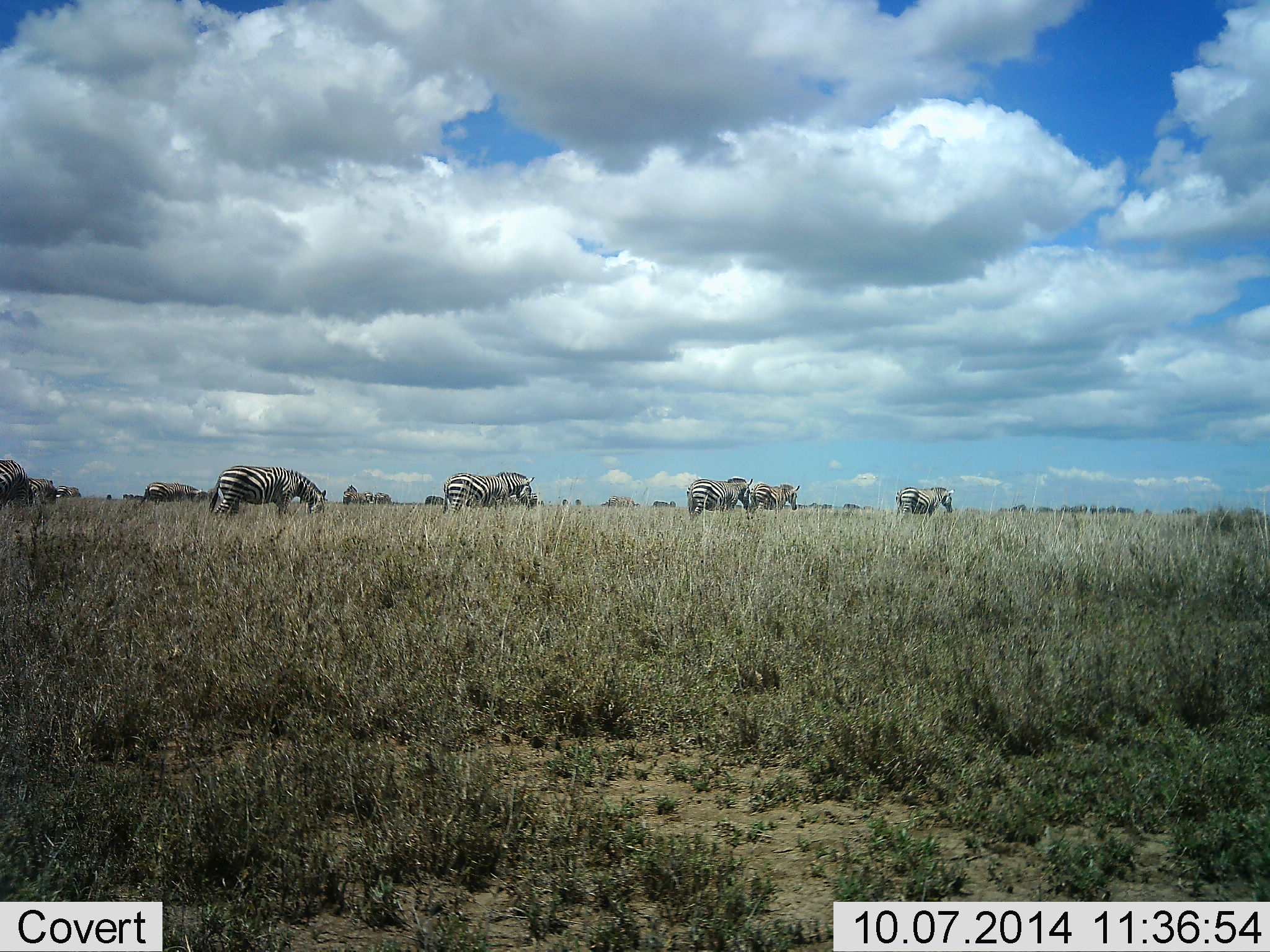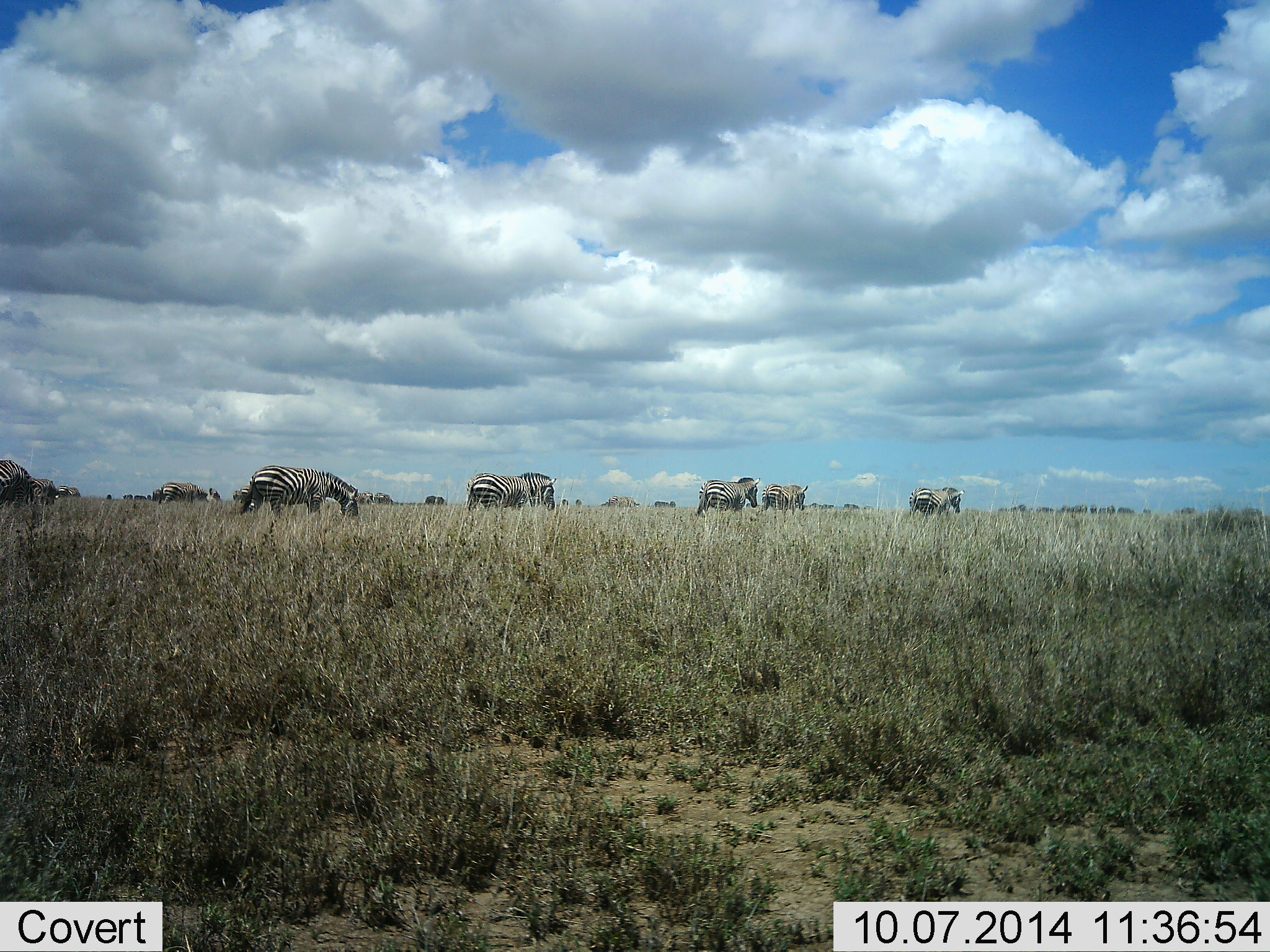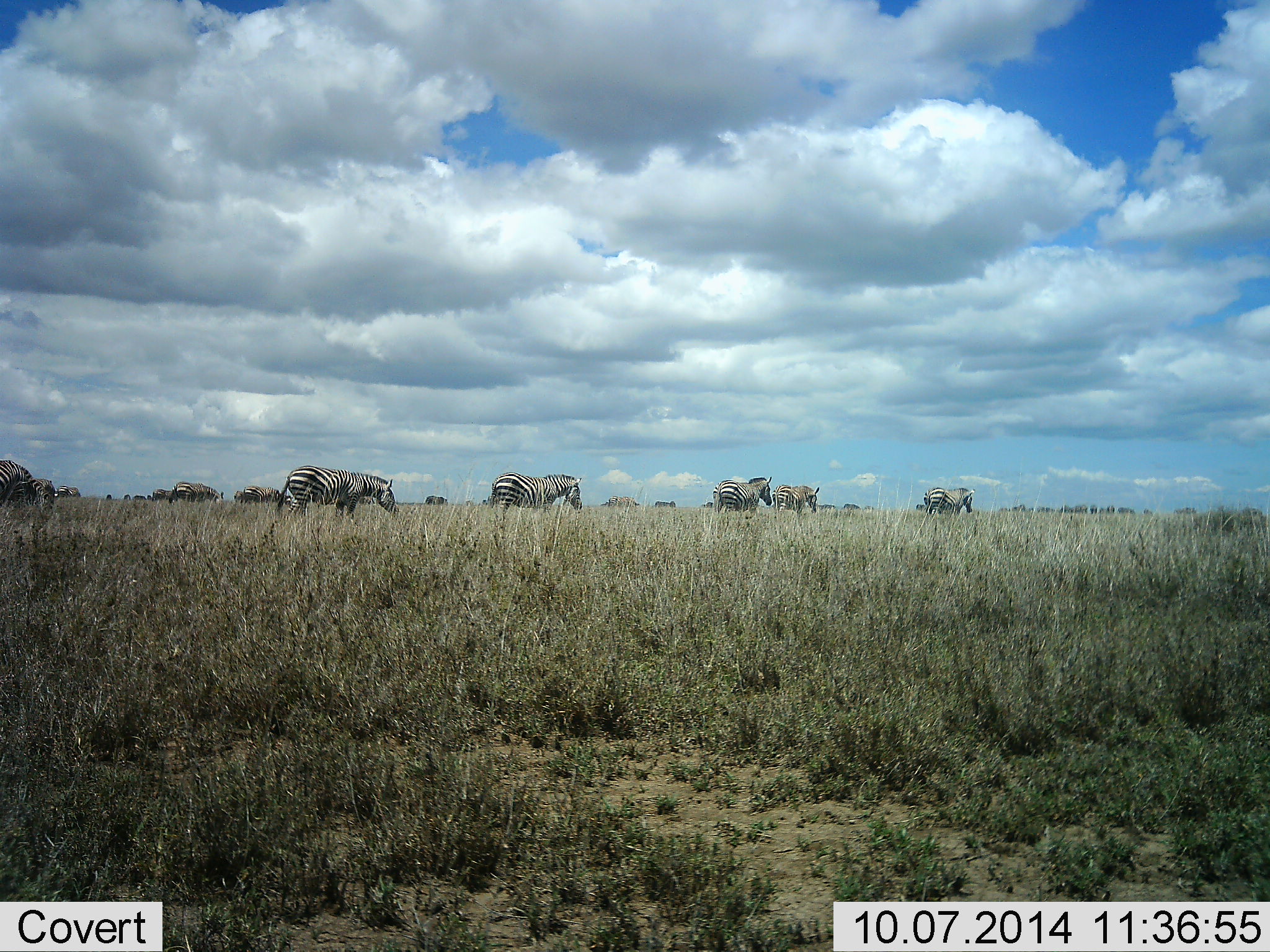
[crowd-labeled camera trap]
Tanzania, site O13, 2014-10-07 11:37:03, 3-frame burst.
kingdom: Animalia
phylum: Chordata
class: Mammalia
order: Perissodactyla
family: Equidae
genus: Equus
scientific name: Equus quagga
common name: plains zebra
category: zebra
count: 11-50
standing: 30%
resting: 0%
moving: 80%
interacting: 0%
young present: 0%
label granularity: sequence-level